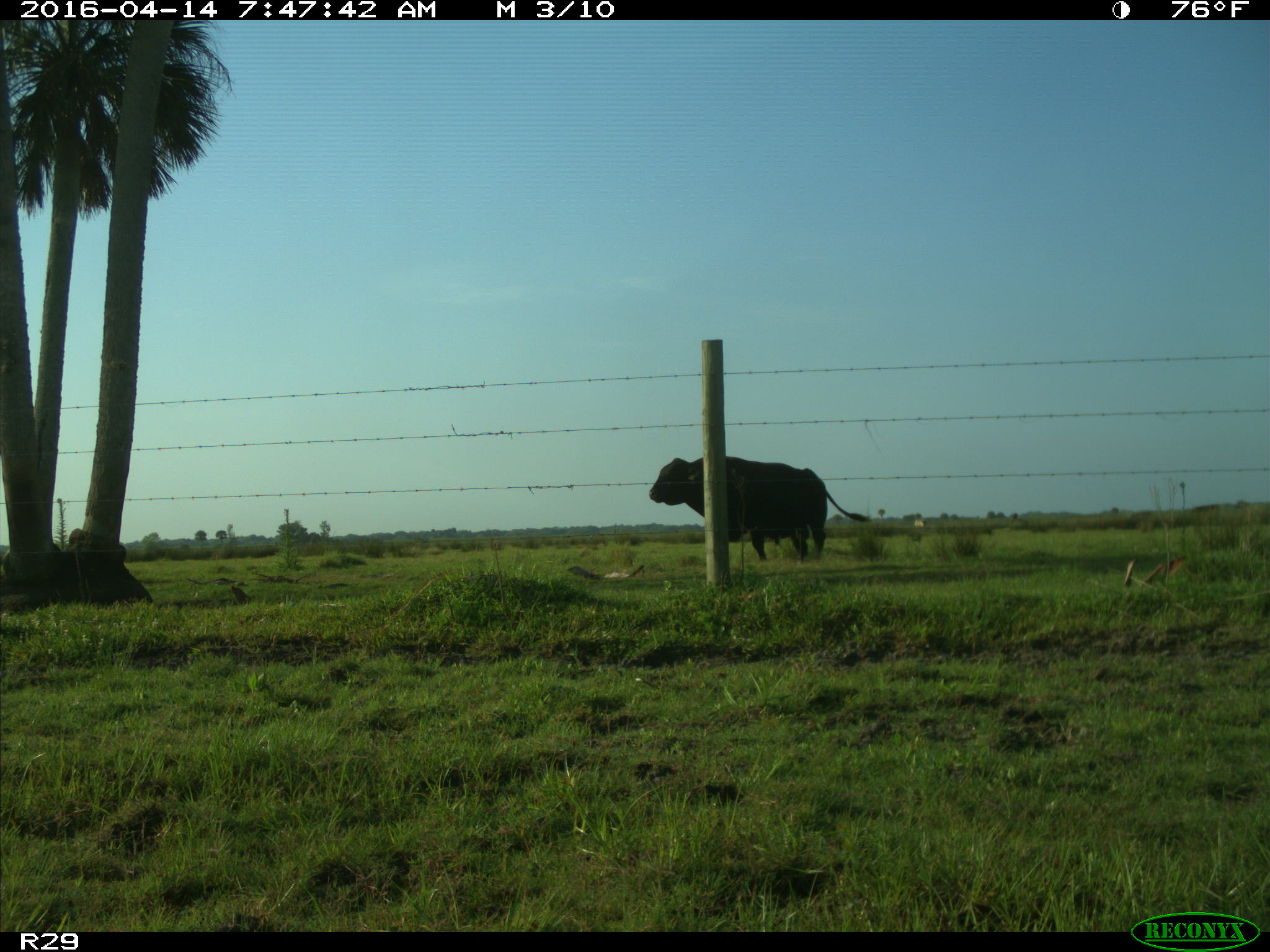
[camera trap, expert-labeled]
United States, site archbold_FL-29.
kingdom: Animalia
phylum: Chordata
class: Mammalia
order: Artiodactyla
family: Bovidae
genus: Bos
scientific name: Bos taurus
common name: domestic cow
Bos taurus (domestic cow).